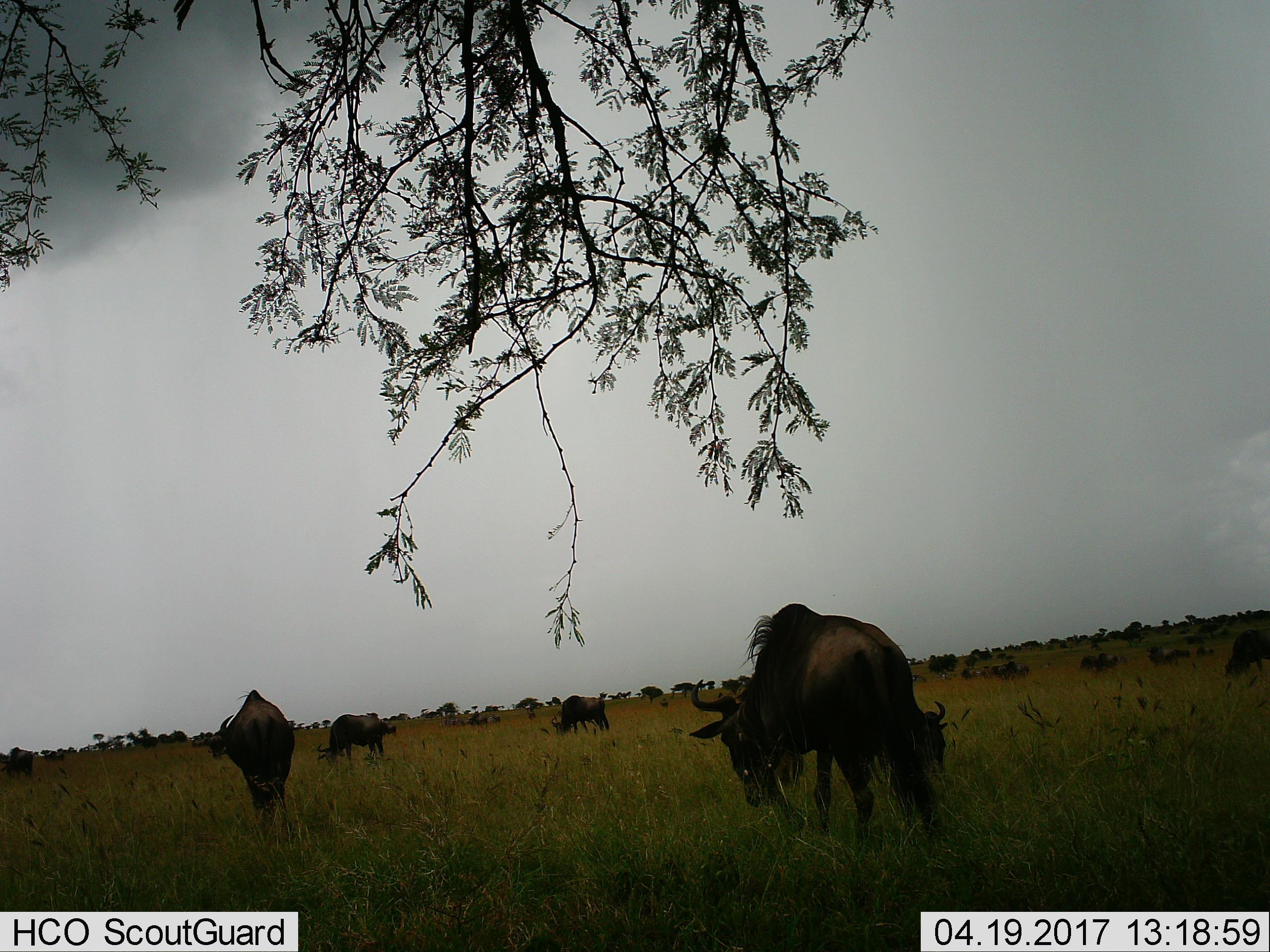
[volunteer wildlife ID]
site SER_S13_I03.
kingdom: Animalia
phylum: Chordata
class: Mammalia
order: Artiodactyla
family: Bovidae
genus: Connochaetes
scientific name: Connochaetes taurinus taurinus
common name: blue wildebeest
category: wildebeestblue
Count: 11-50.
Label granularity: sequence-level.